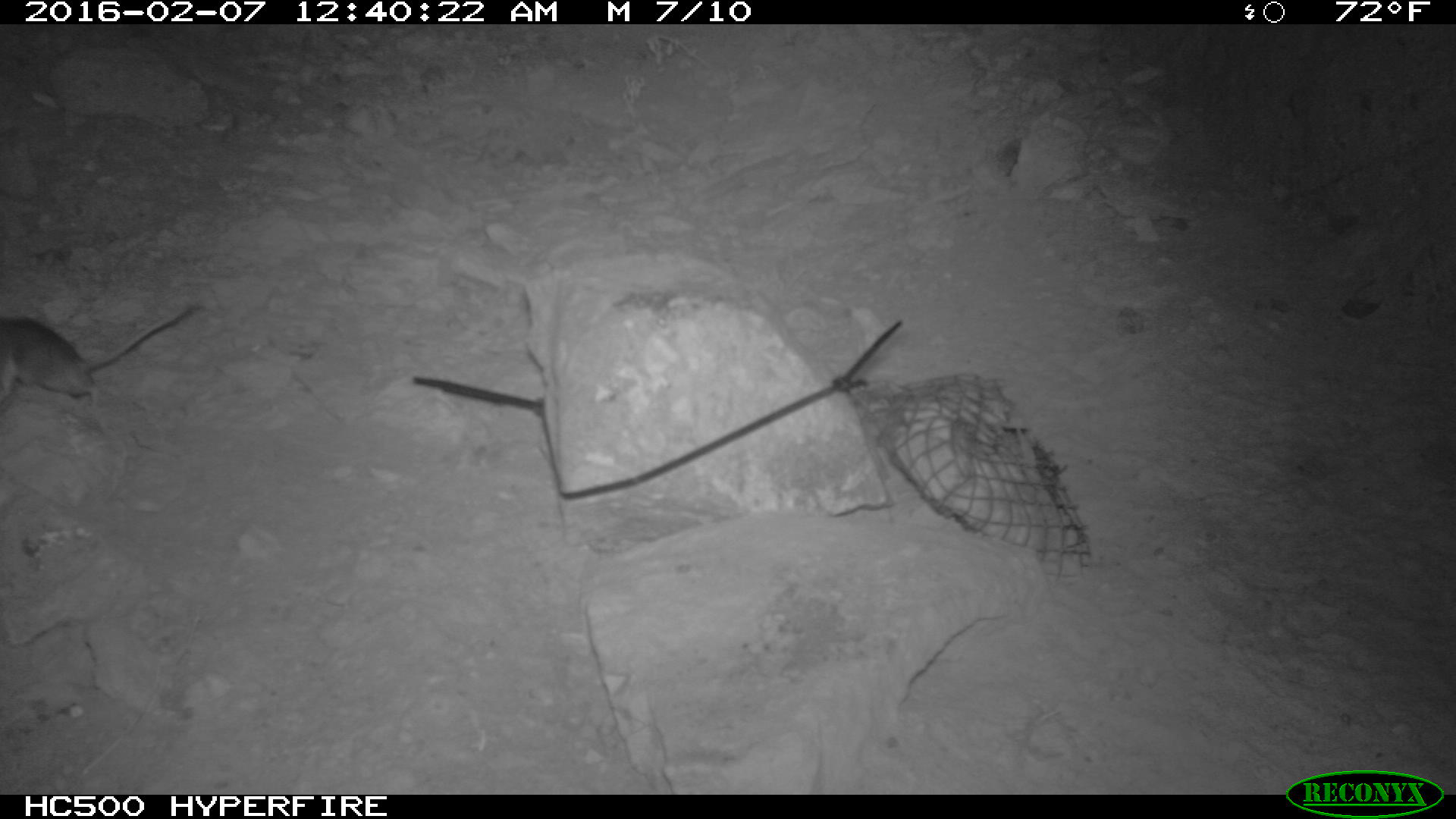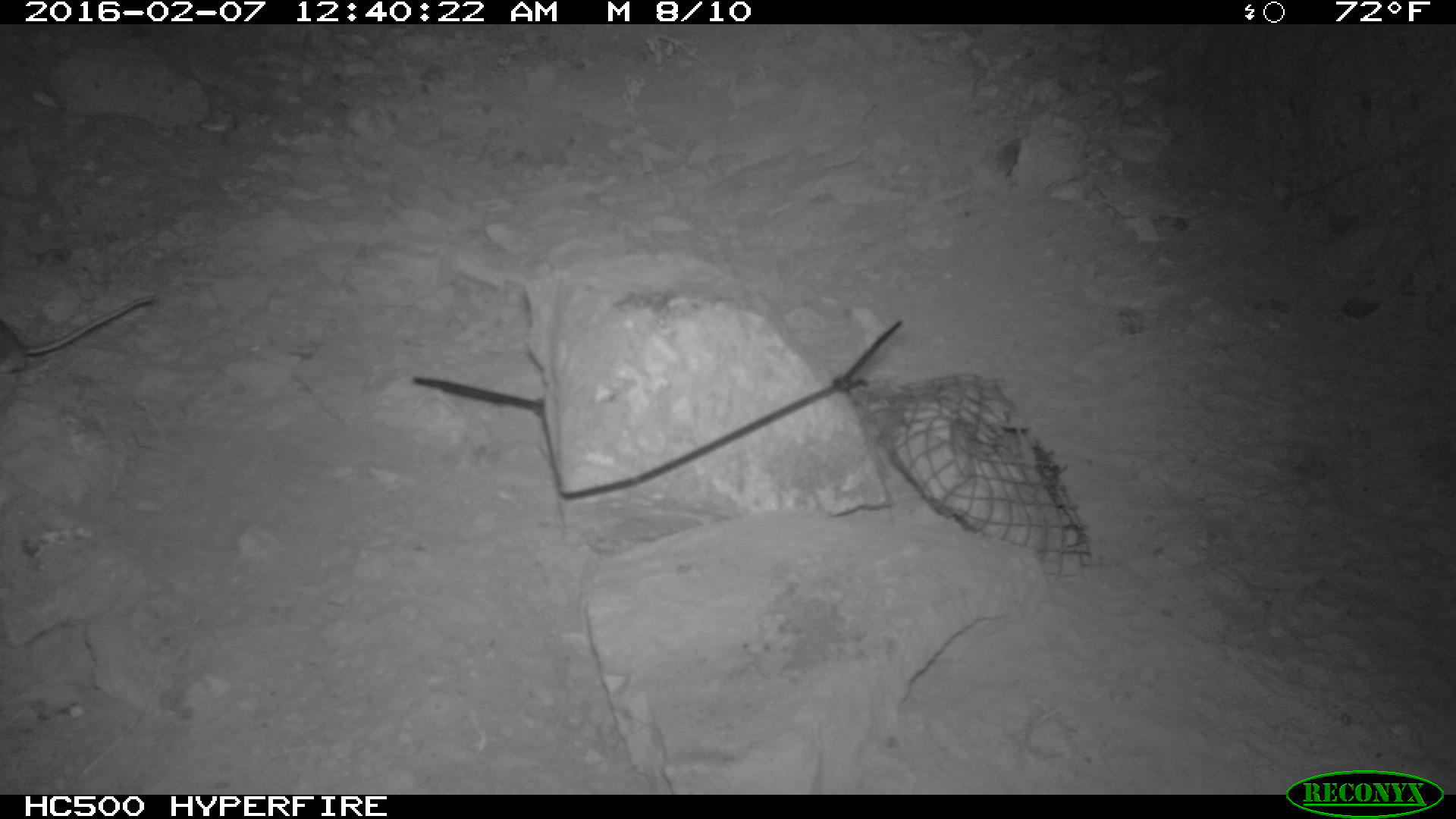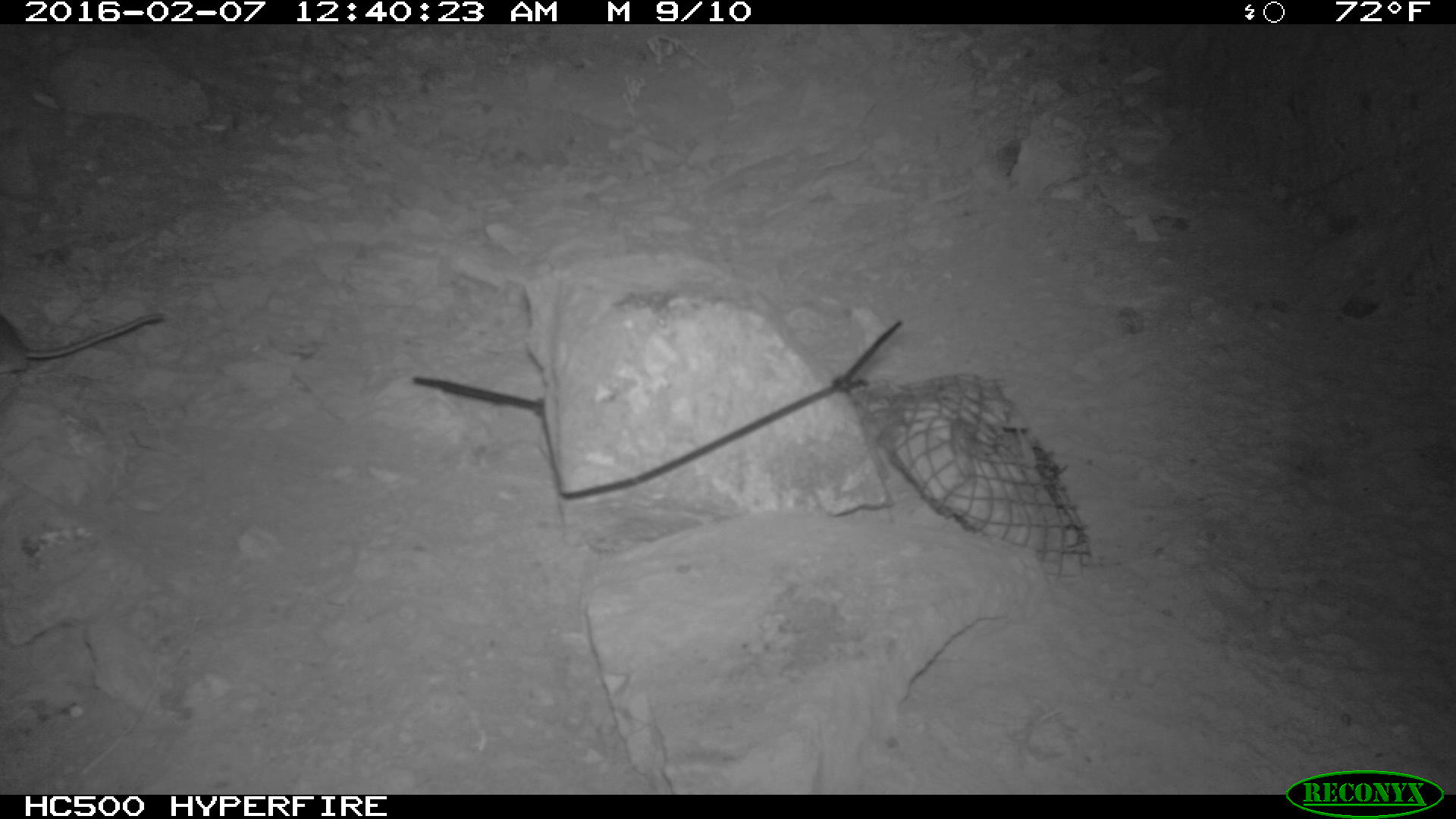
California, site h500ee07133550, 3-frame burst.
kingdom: Animalia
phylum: Chordata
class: Mammalia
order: Rodentia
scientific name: Rodentia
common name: rodent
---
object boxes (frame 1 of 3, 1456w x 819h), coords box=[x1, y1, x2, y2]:
rodent: box=[0, 300, 195, 414]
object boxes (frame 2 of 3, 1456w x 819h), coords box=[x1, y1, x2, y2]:
rodent: box=[0, 291, 155, 410]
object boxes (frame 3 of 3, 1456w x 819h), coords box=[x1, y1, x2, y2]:
rodent: box=[0, 310, 165, 377]